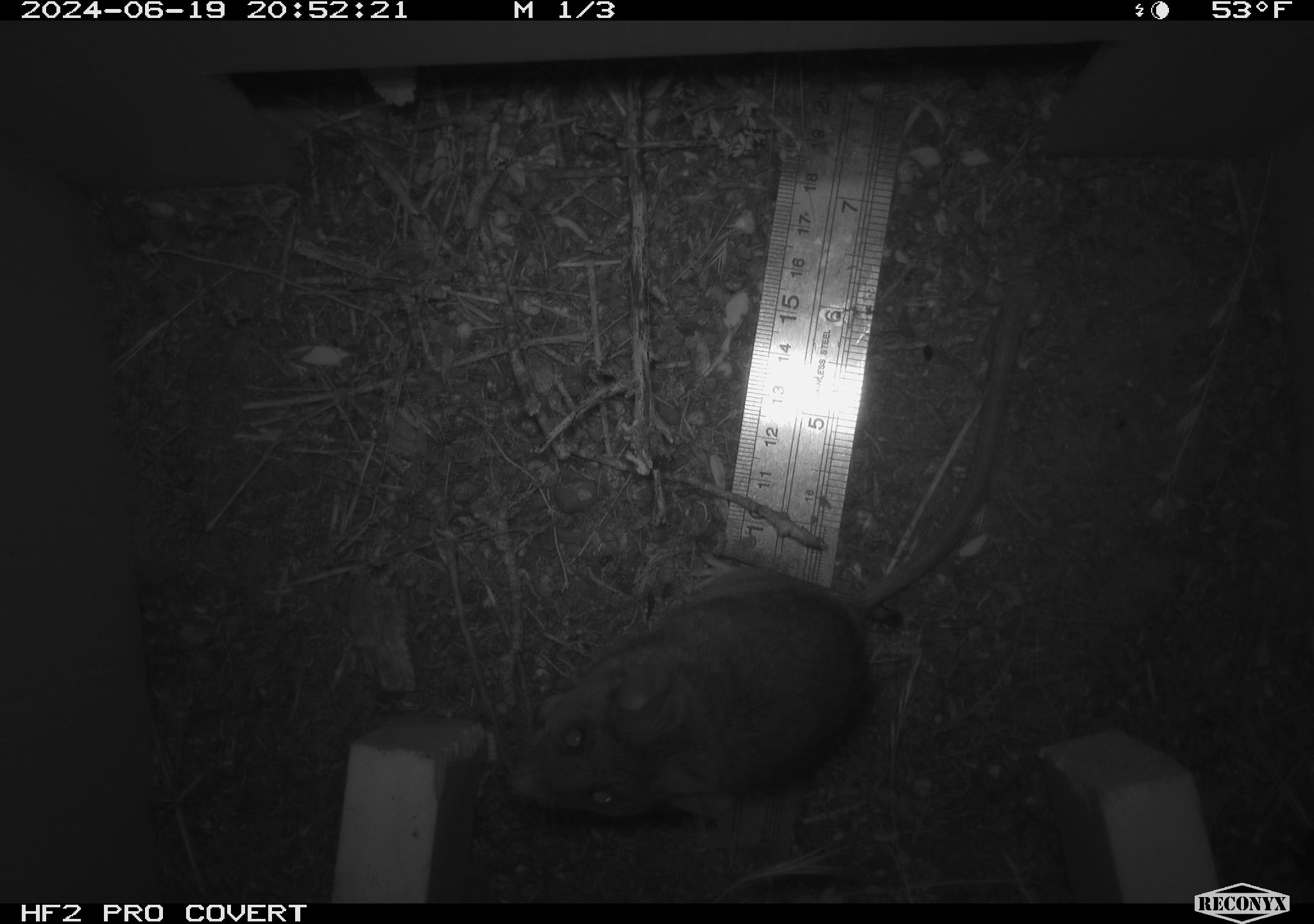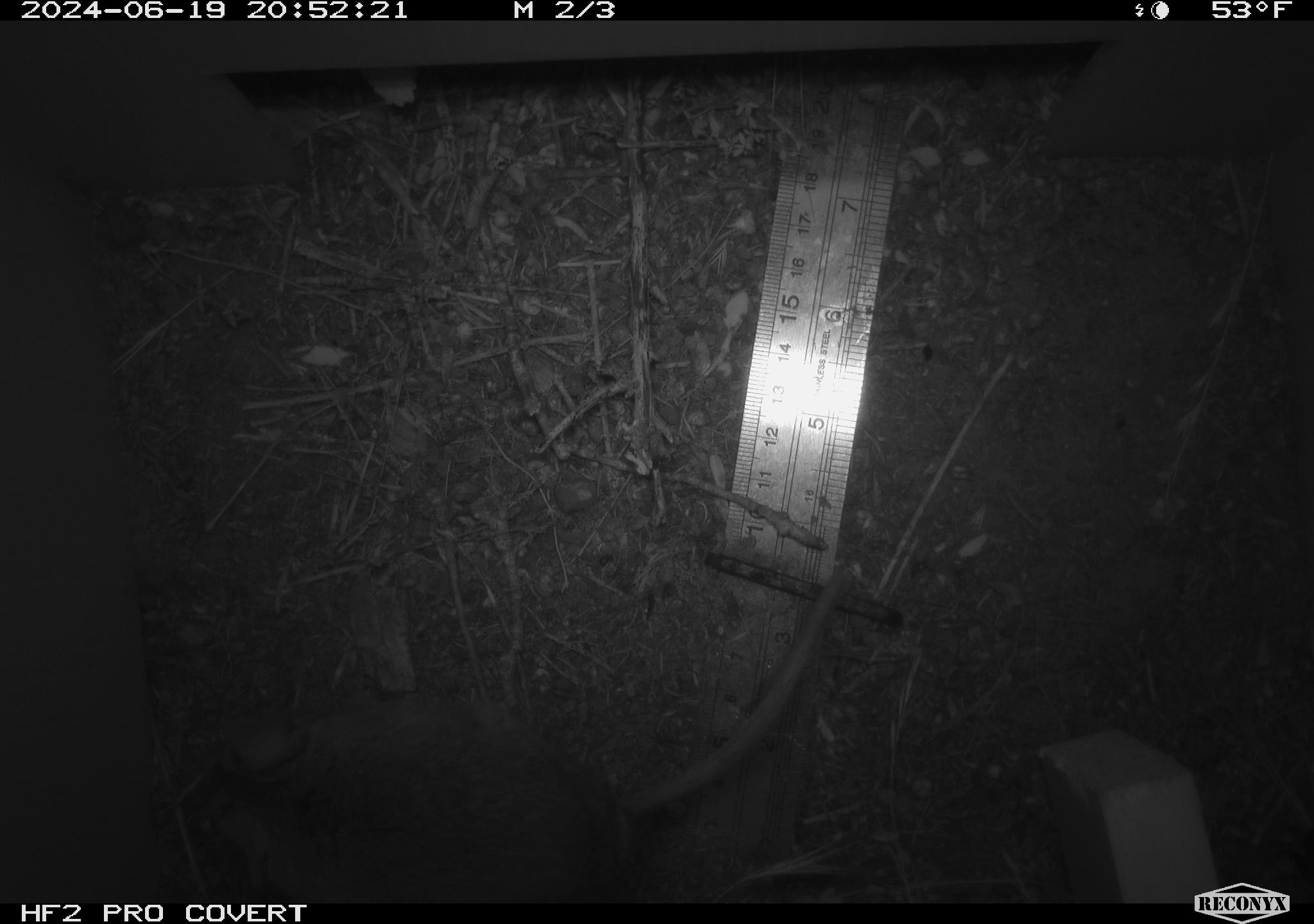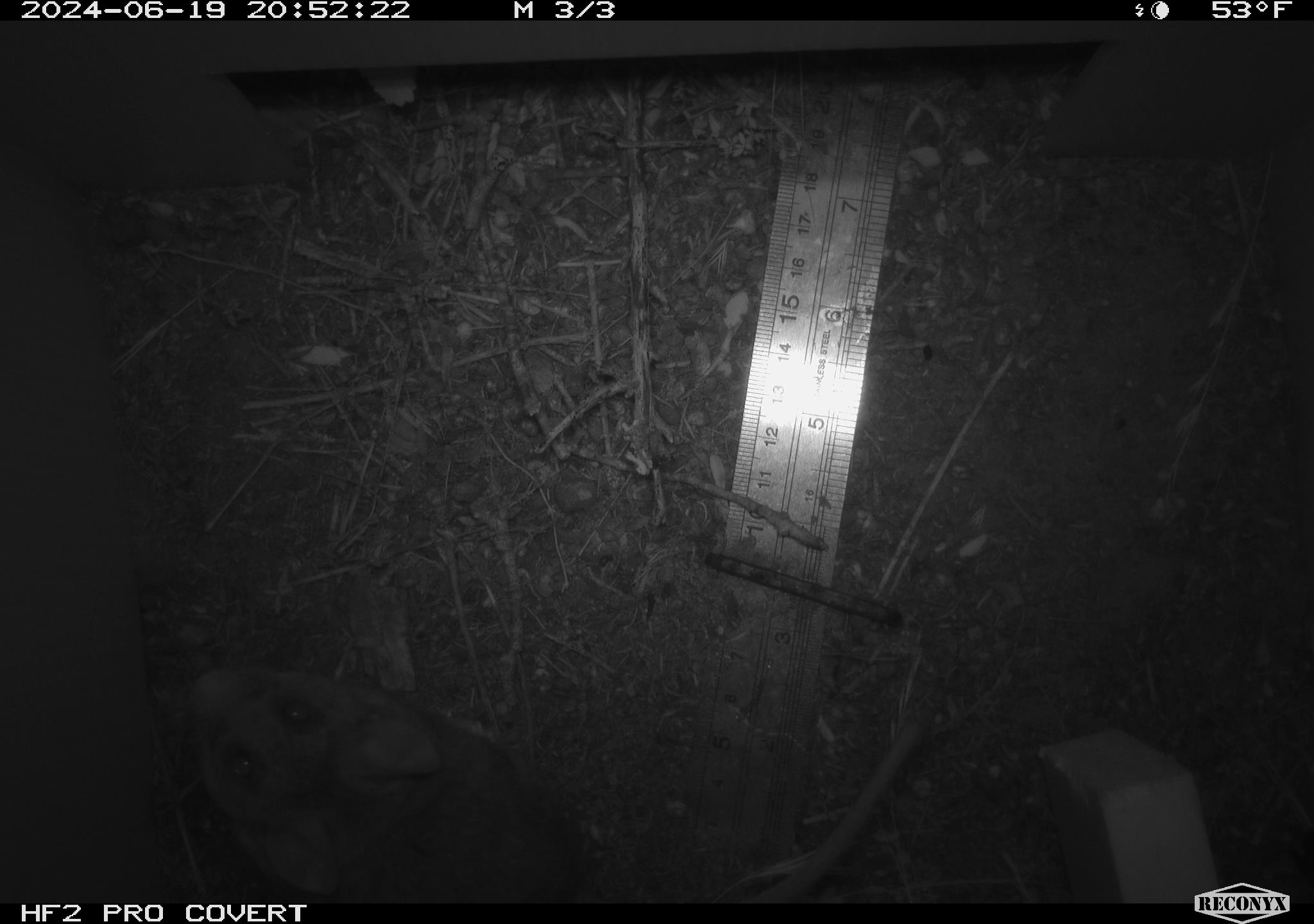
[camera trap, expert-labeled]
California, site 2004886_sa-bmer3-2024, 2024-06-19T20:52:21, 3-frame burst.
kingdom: Animalia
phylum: Chordata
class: Mammalia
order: Rodentia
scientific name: Rodentia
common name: mouse species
Mouse species (Rodentia).